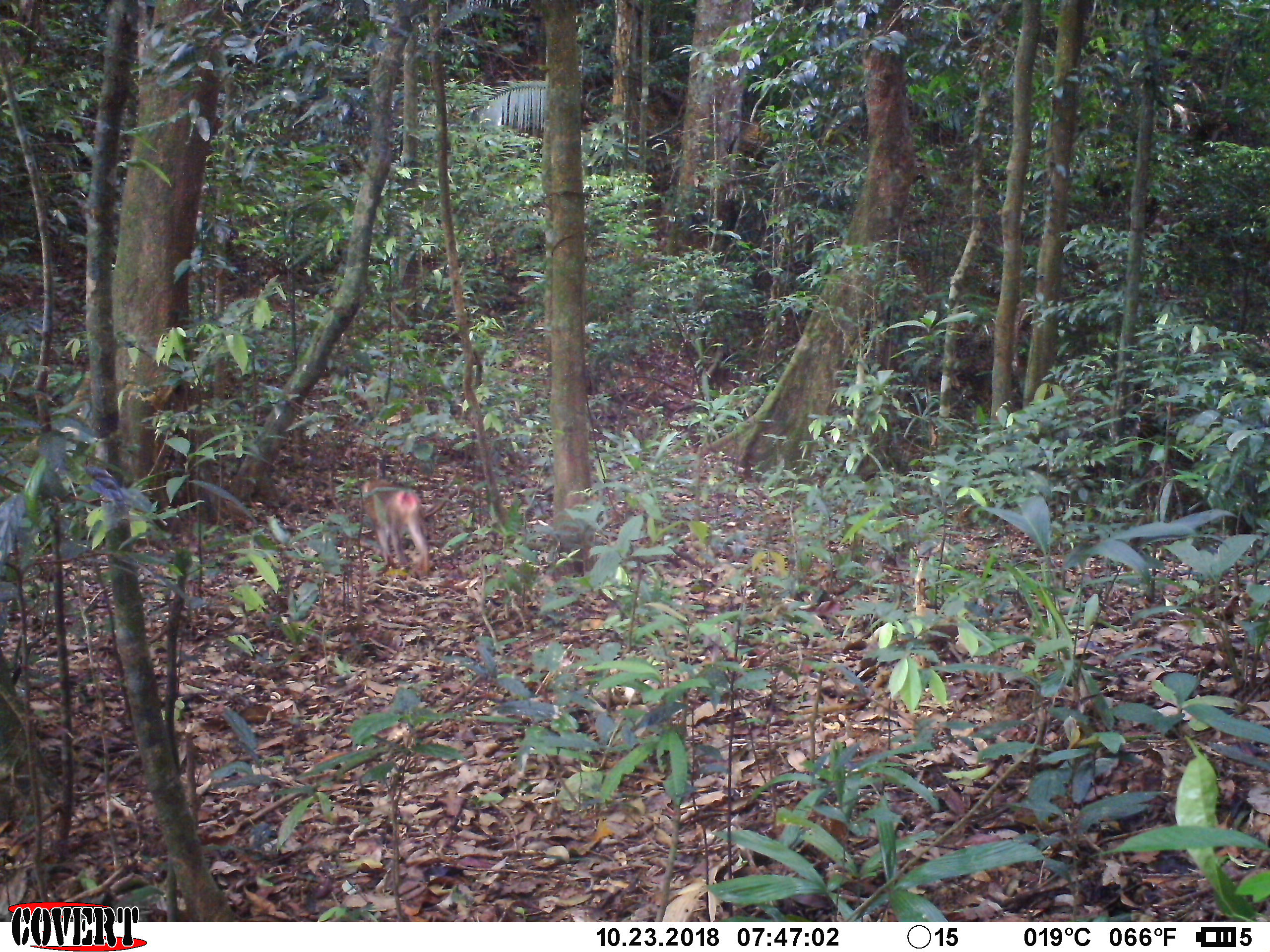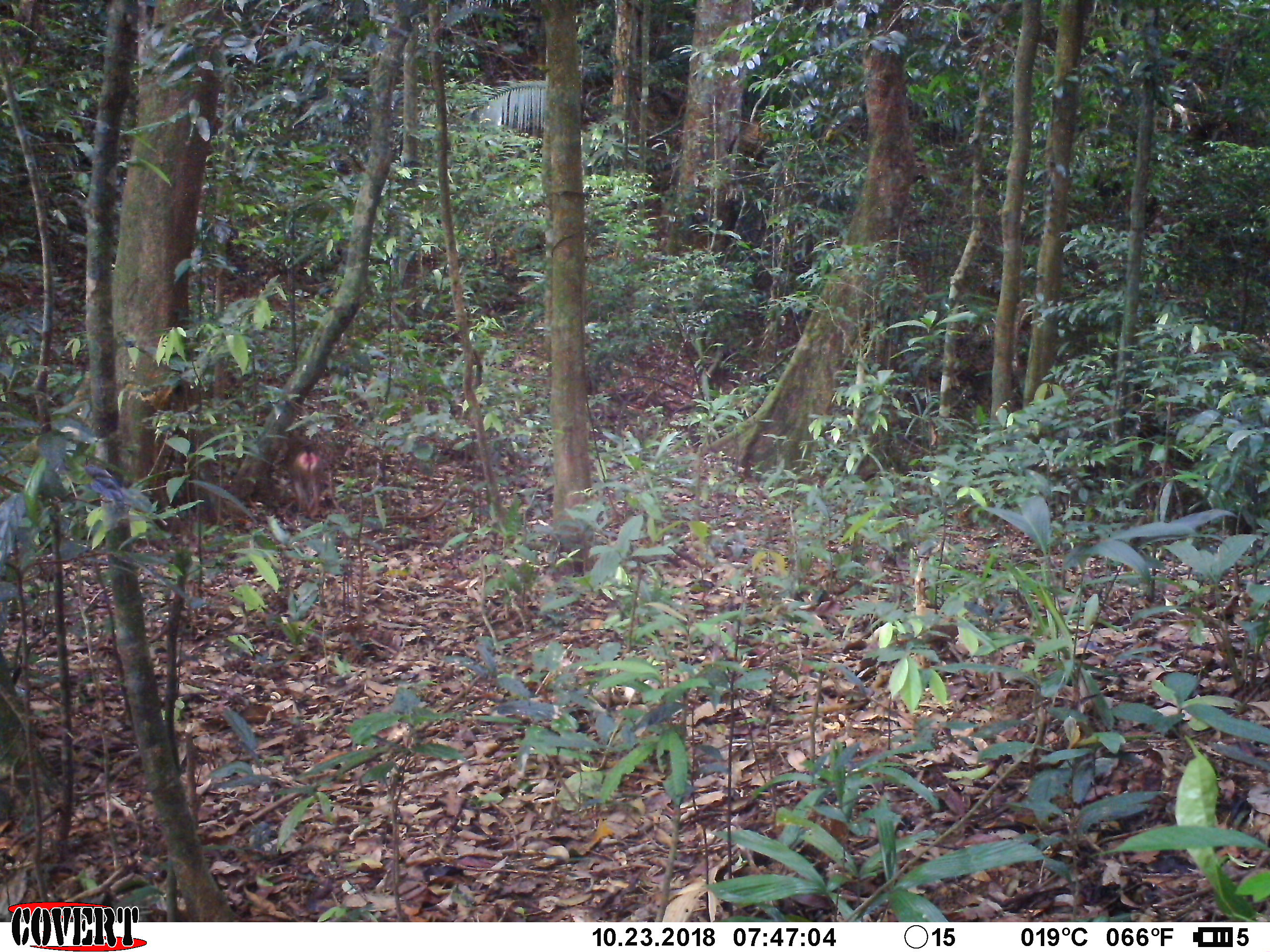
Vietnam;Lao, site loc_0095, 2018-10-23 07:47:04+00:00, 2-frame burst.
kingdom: Animalia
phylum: Chordata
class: Mammalia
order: Primates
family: Cercopithecidae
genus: Macaca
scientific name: Macaca nemestrina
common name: pig-tailed macaque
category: pig tailed macaque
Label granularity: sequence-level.